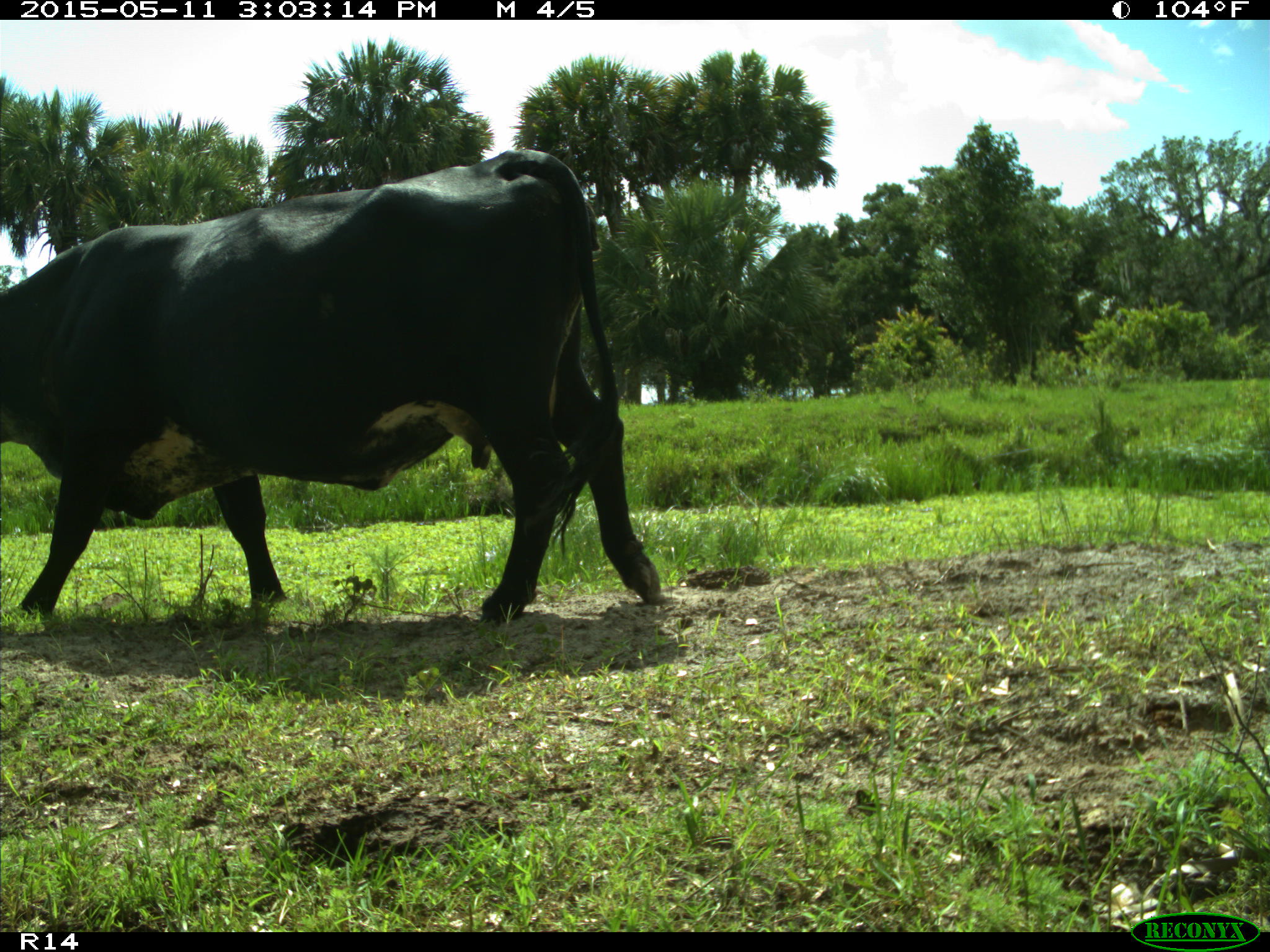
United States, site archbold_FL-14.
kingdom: Animalia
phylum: Chordata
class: Mammalia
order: Artiodactyla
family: Bovidae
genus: Bos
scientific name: Bos taurus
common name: domestic cow